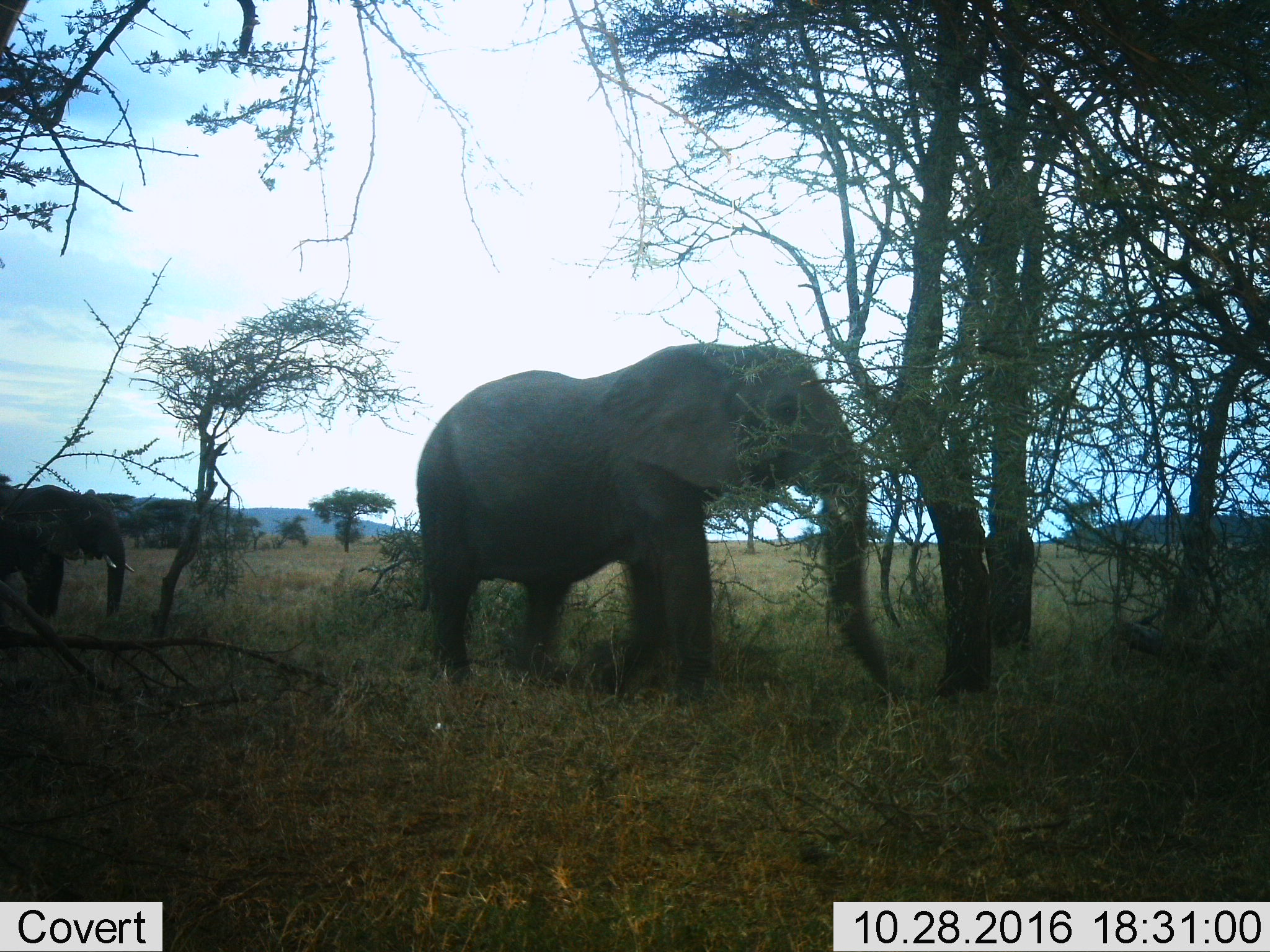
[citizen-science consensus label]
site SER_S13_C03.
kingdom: Animalia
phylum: Chordata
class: Mammalia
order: Proboscidea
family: Elephantidae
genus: Loxodonta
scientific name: Loxodonta africana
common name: african bush elephant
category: elephant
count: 2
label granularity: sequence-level